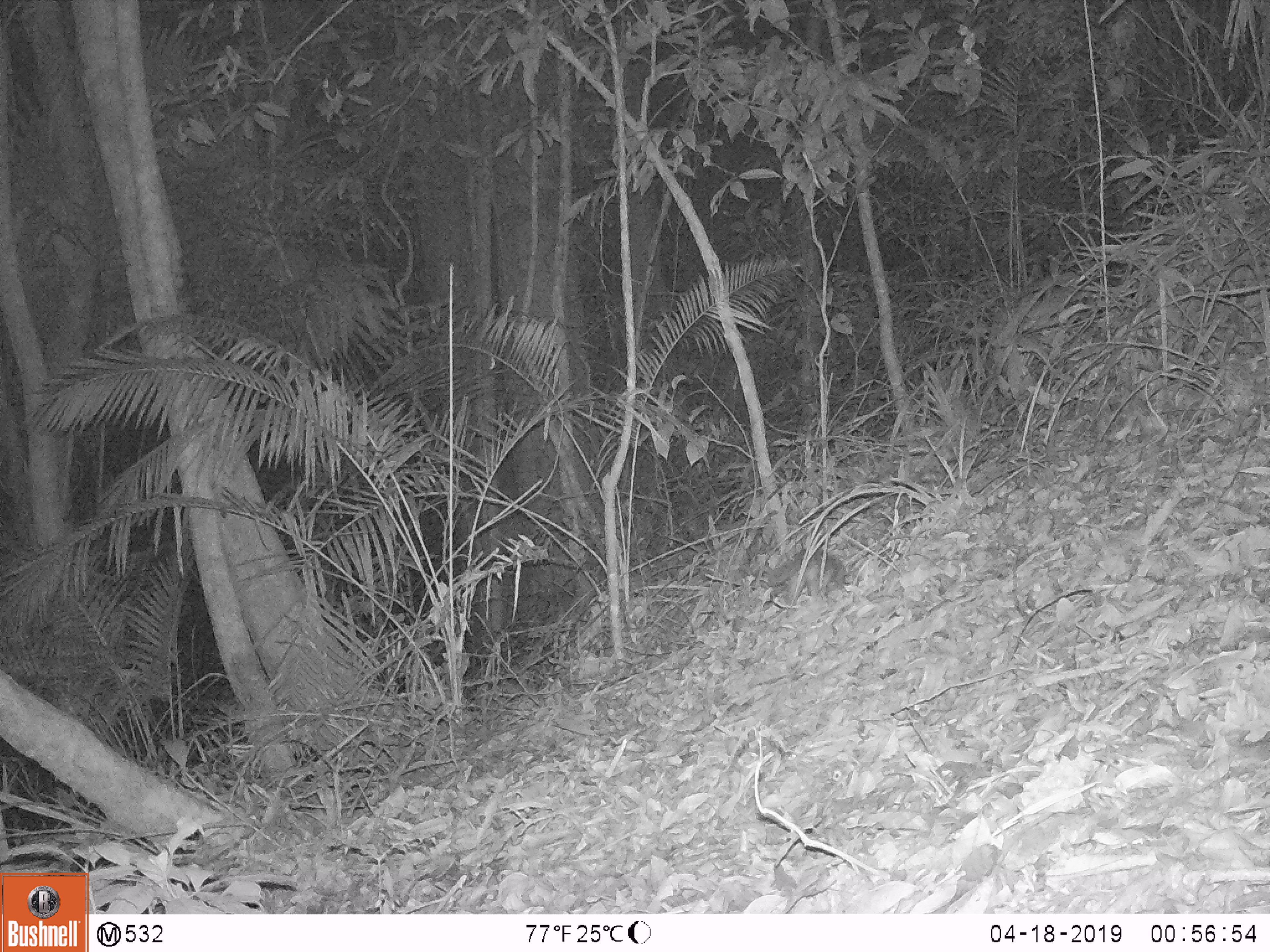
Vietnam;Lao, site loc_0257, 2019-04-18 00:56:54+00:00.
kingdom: Animalia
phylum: Chordata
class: Mammalia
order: Carnivora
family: Mustelidae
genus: Melogale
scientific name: Melogale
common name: ferret badger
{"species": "ferret badger (Melogale)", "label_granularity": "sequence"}